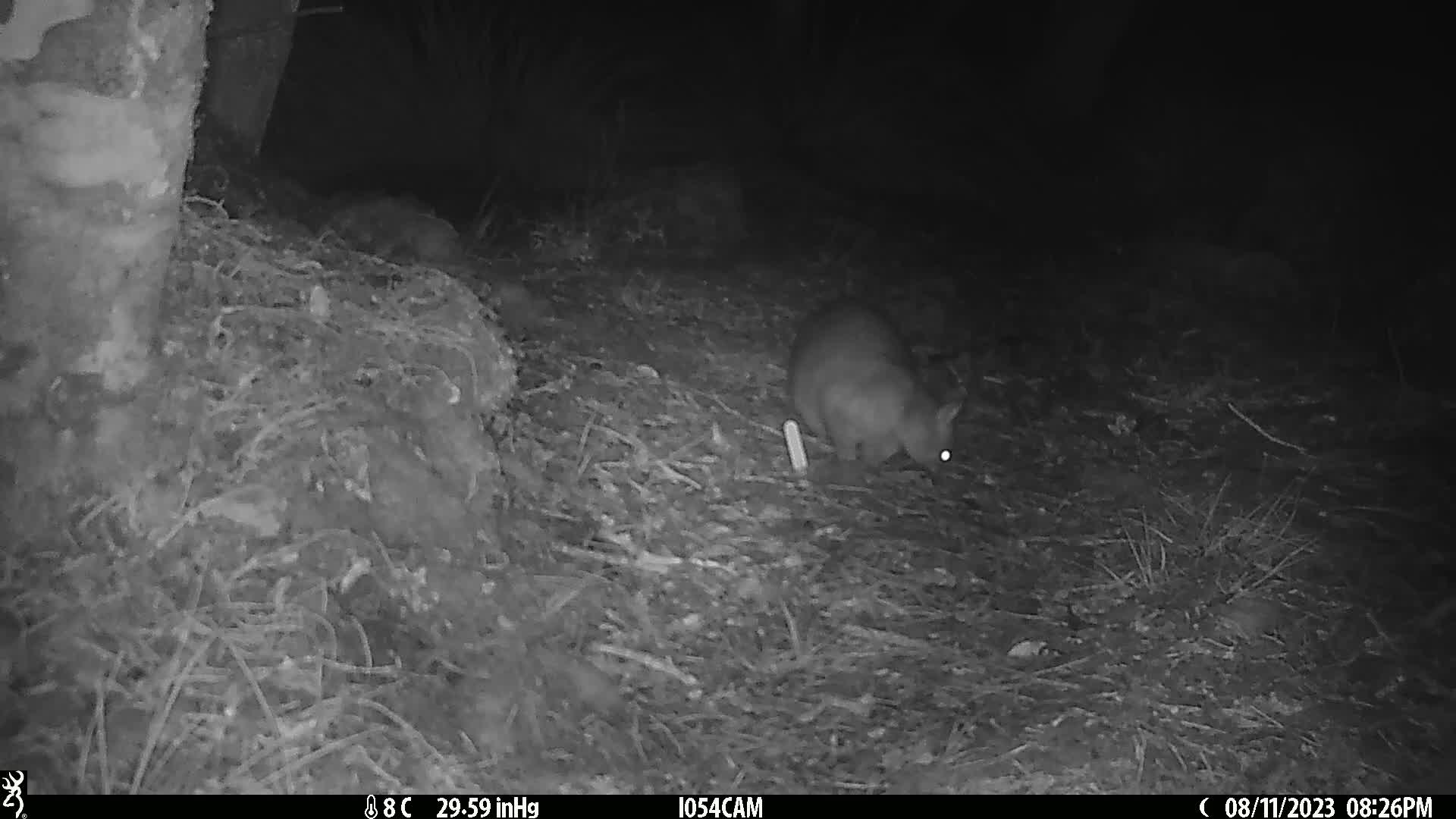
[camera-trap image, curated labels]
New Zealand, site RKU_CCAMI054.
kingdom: Animalia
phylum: Chordata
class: Mammalia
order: Diprotodontia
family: Phalangeridae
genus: Trichosurus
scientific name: Trichosurus vulpecula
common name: common brushtail possum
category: possum